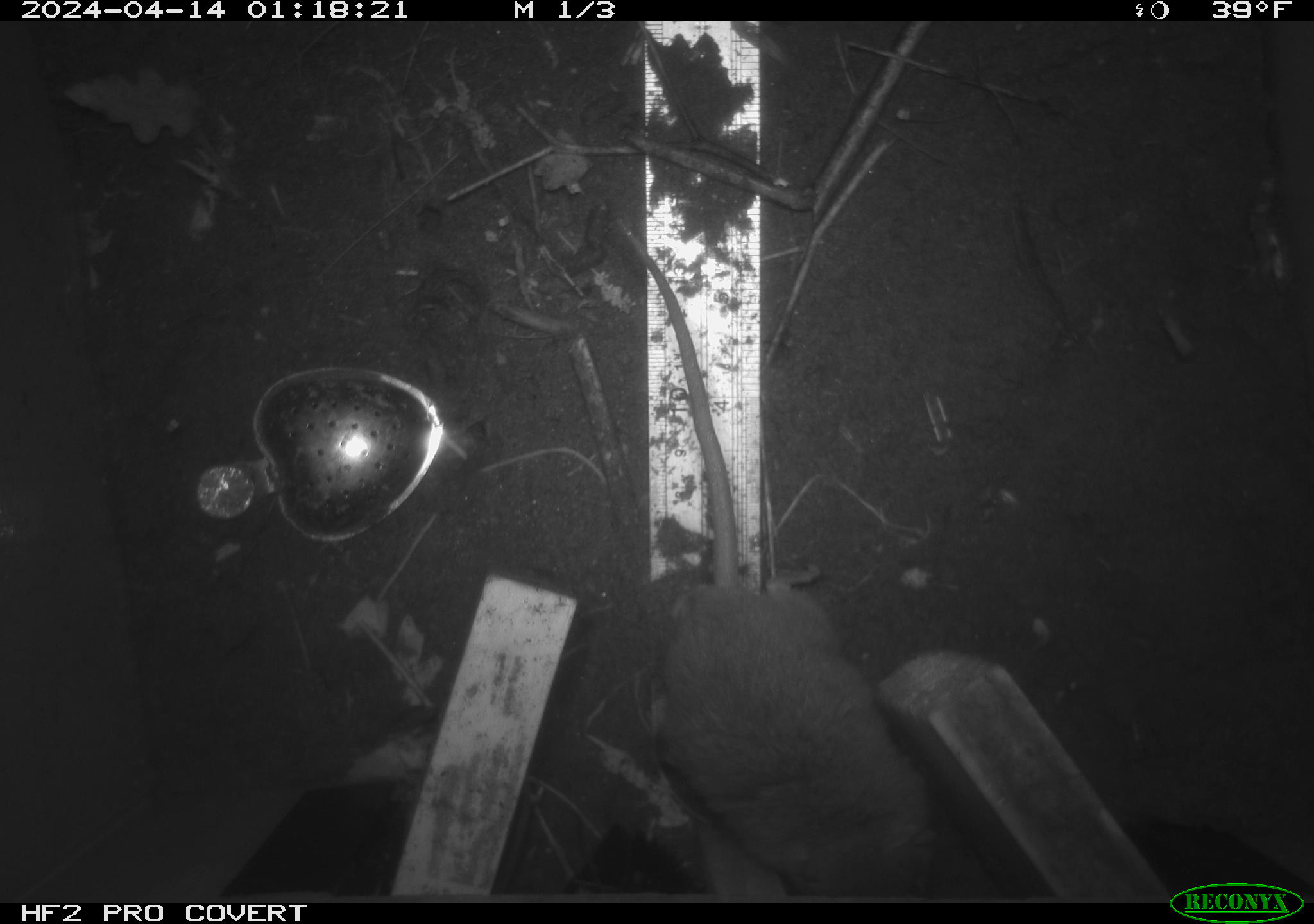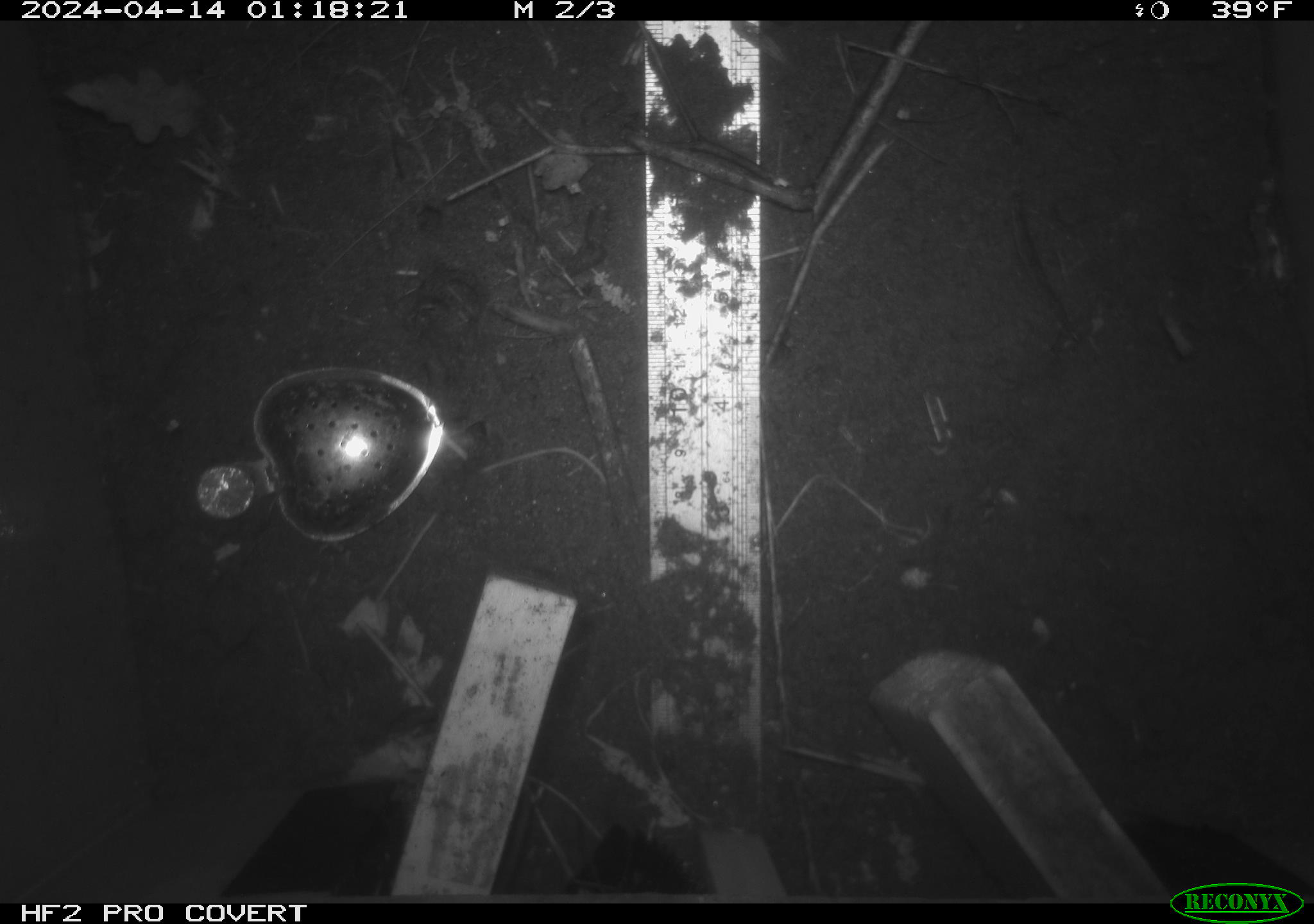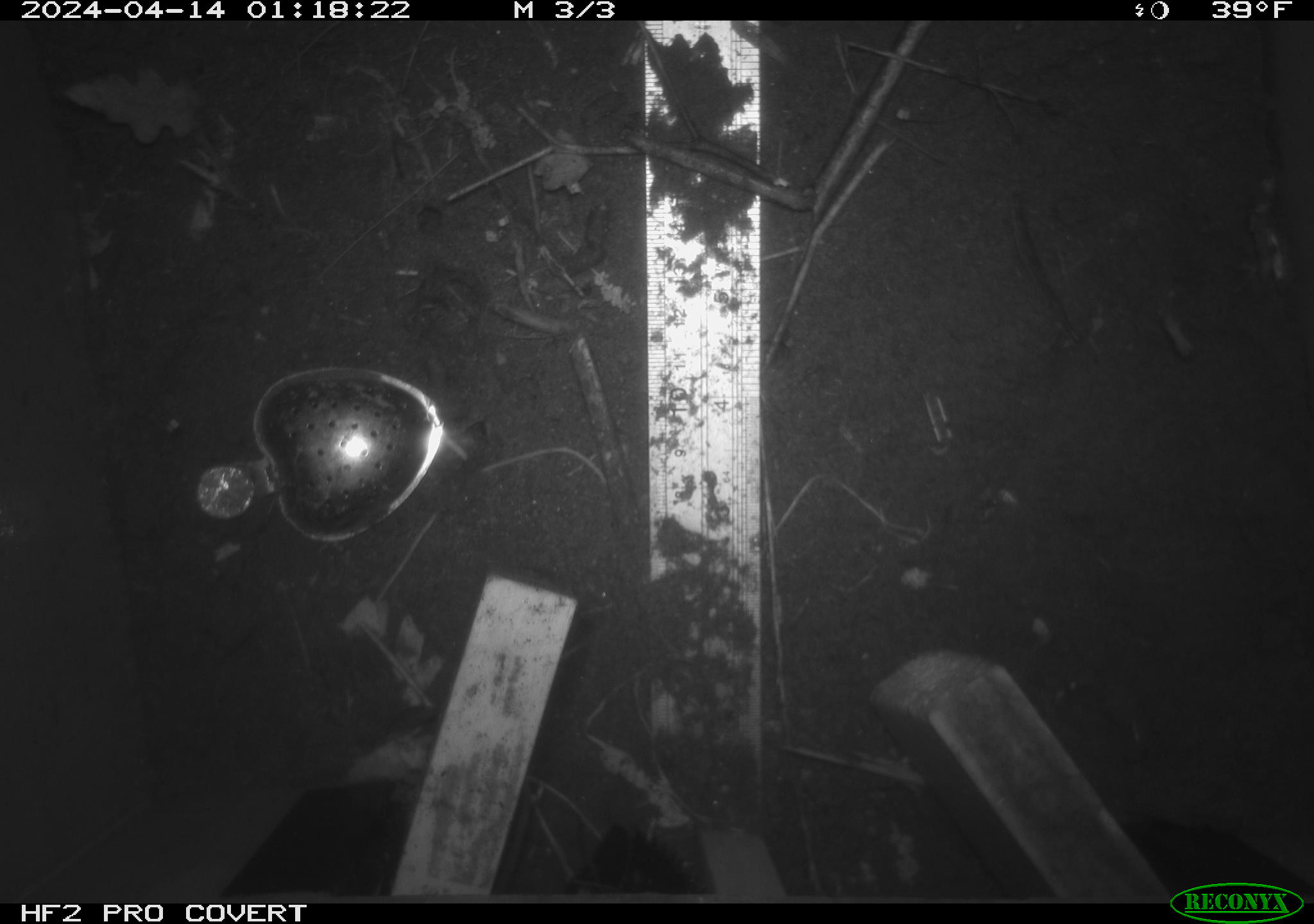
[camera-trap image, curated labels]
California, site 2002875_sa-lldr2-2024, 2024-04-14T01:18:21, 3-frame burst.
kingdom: Animalia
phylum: Chordata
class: Mammalia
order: Rodentia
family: Muridae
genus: Rattus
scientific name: Rattus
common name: rat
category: rattus species